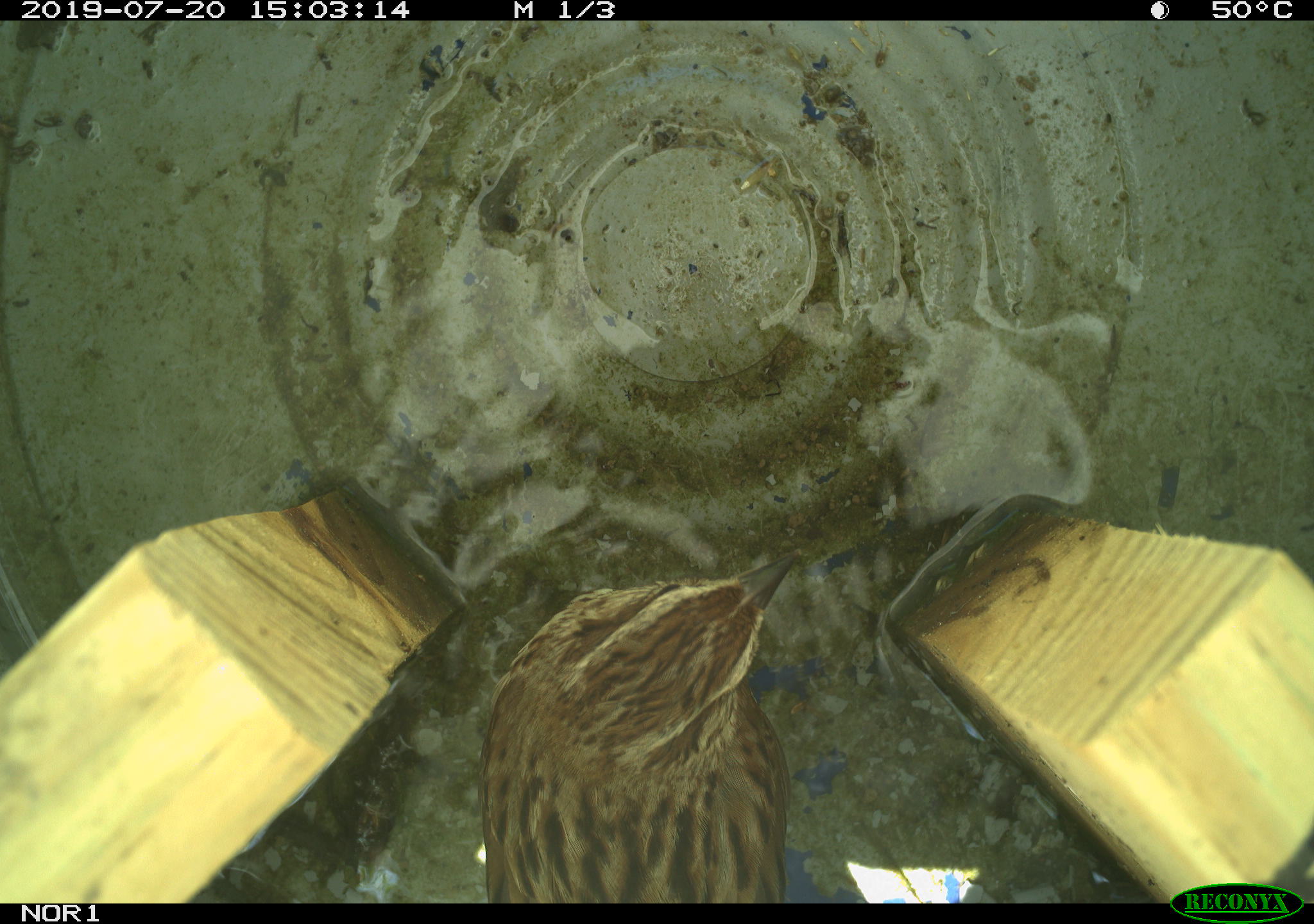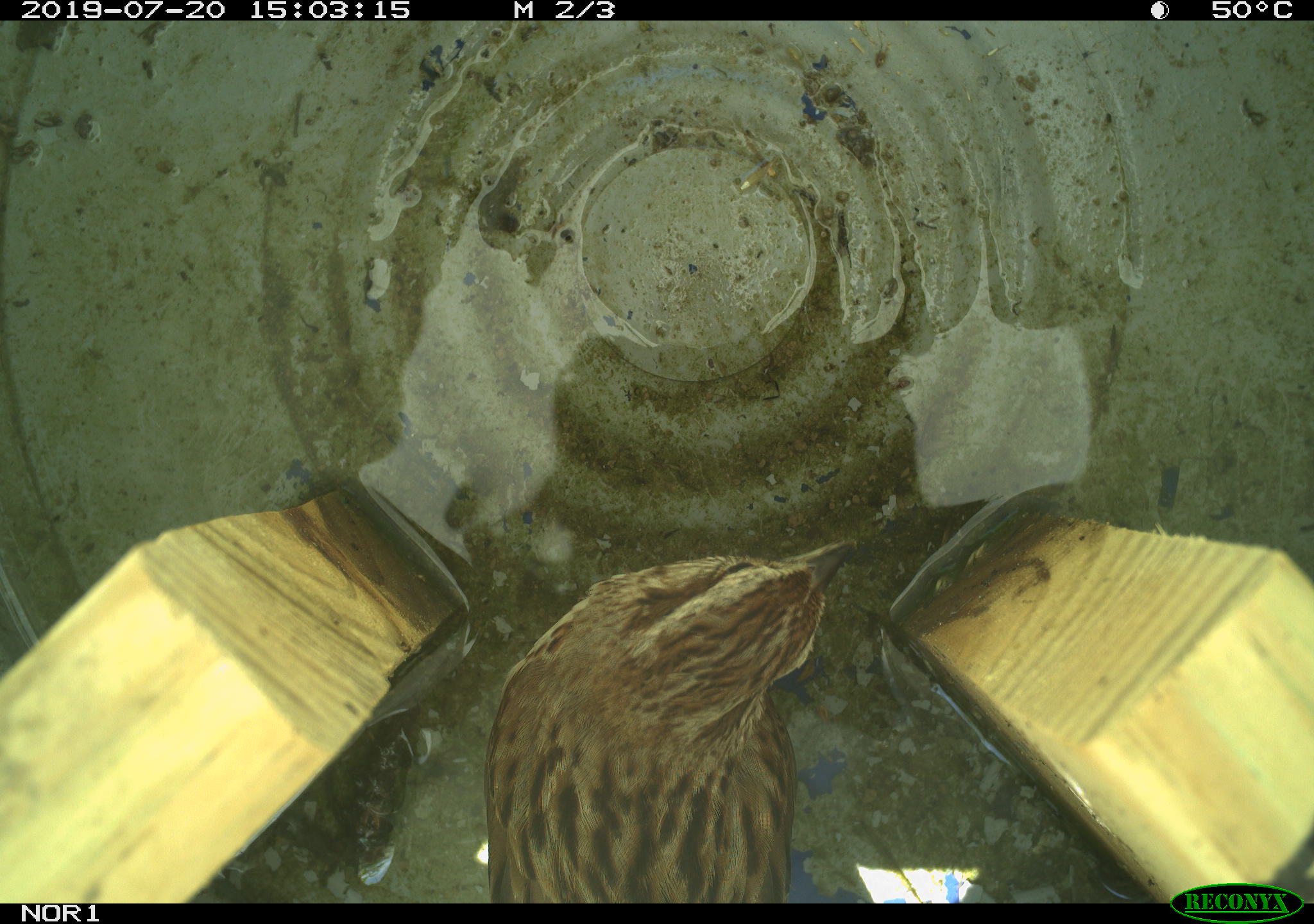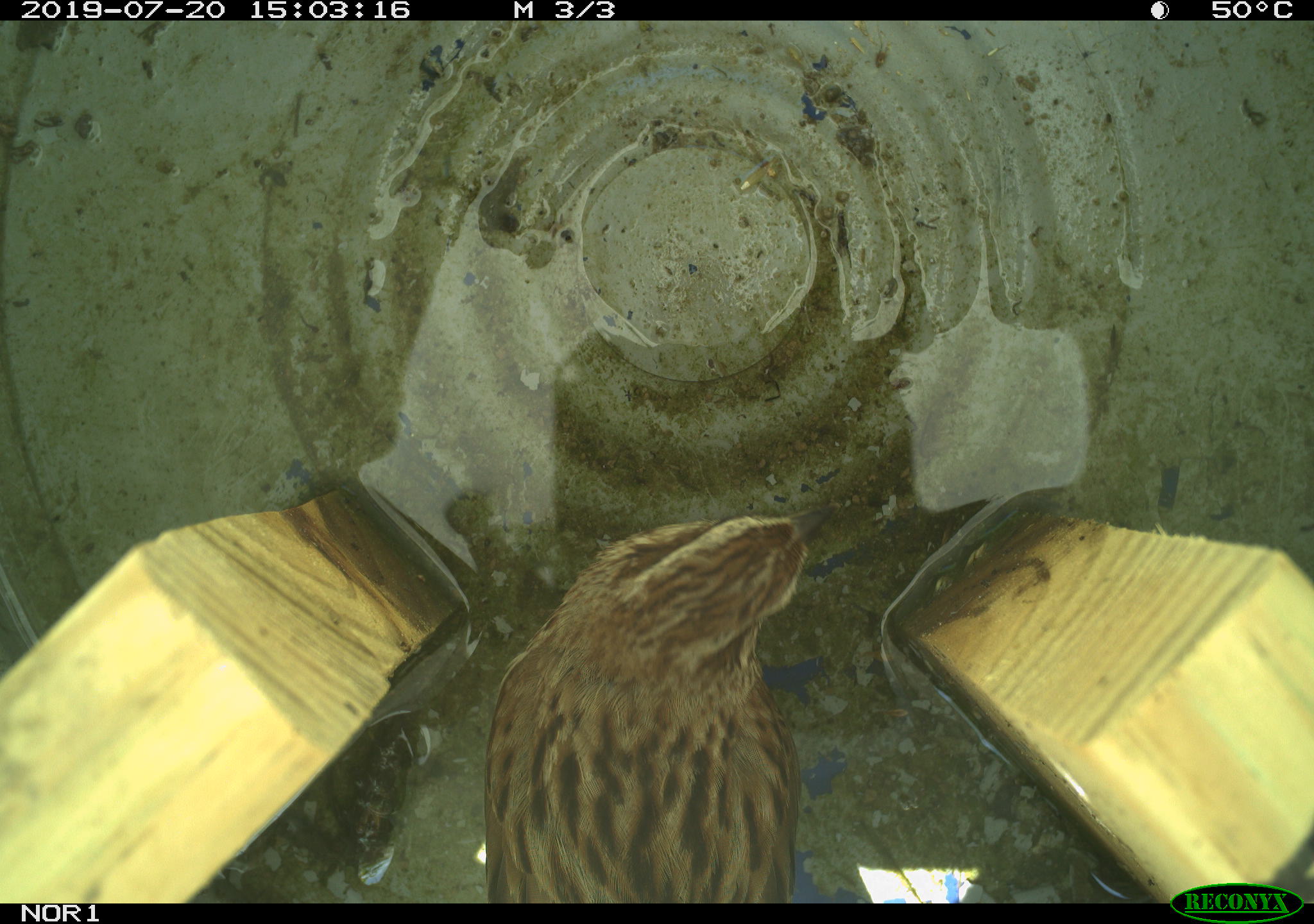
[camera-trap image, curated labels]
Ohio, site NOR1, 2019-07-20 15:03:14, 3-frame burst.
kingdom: Animalia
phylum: Chordata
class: Aves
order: Passeriformes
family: Passerellidae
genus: Melospiza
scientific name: Melospiza melodia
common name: song sparrow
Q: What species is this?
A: Song sparrow (Melospiza melodia).